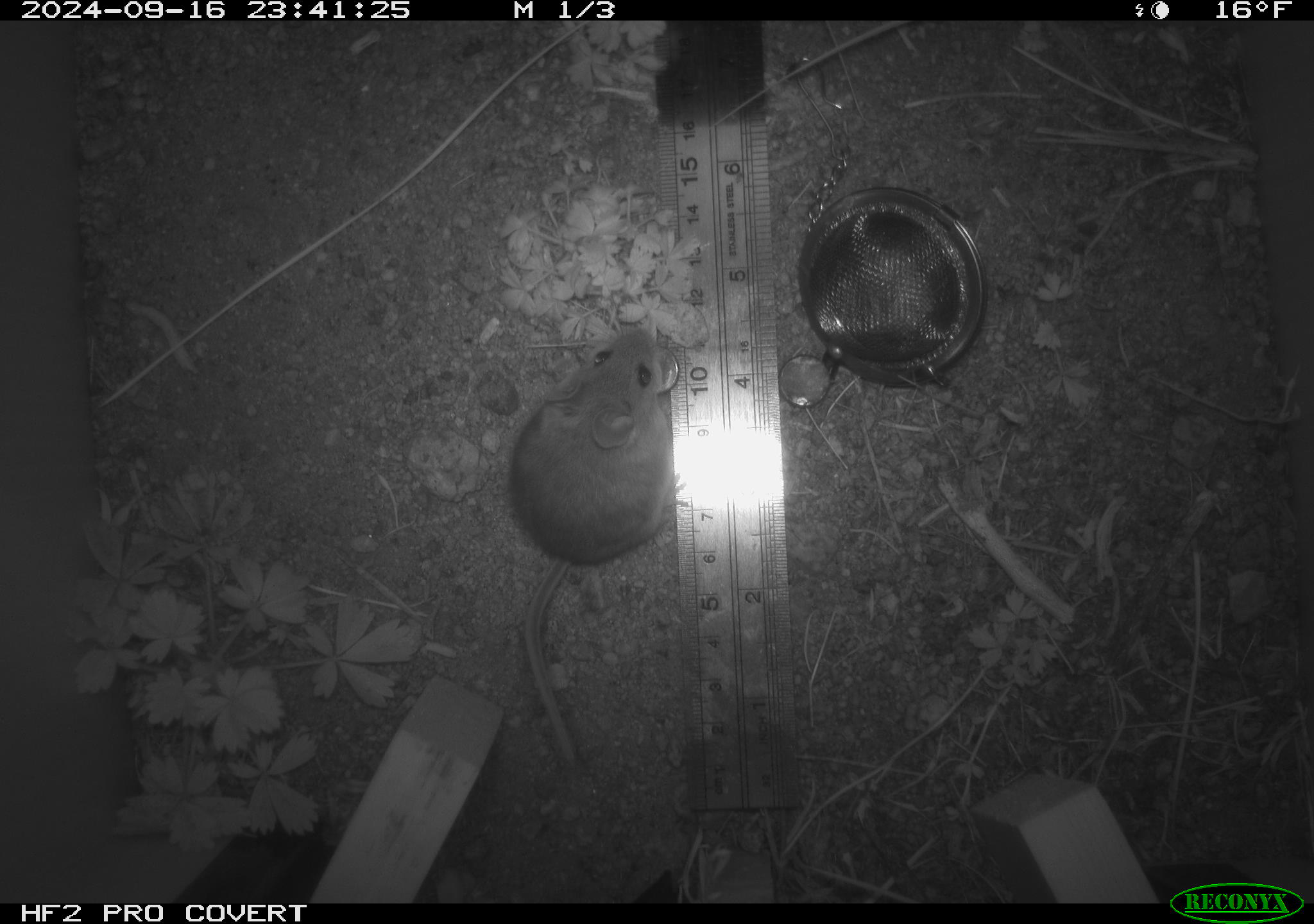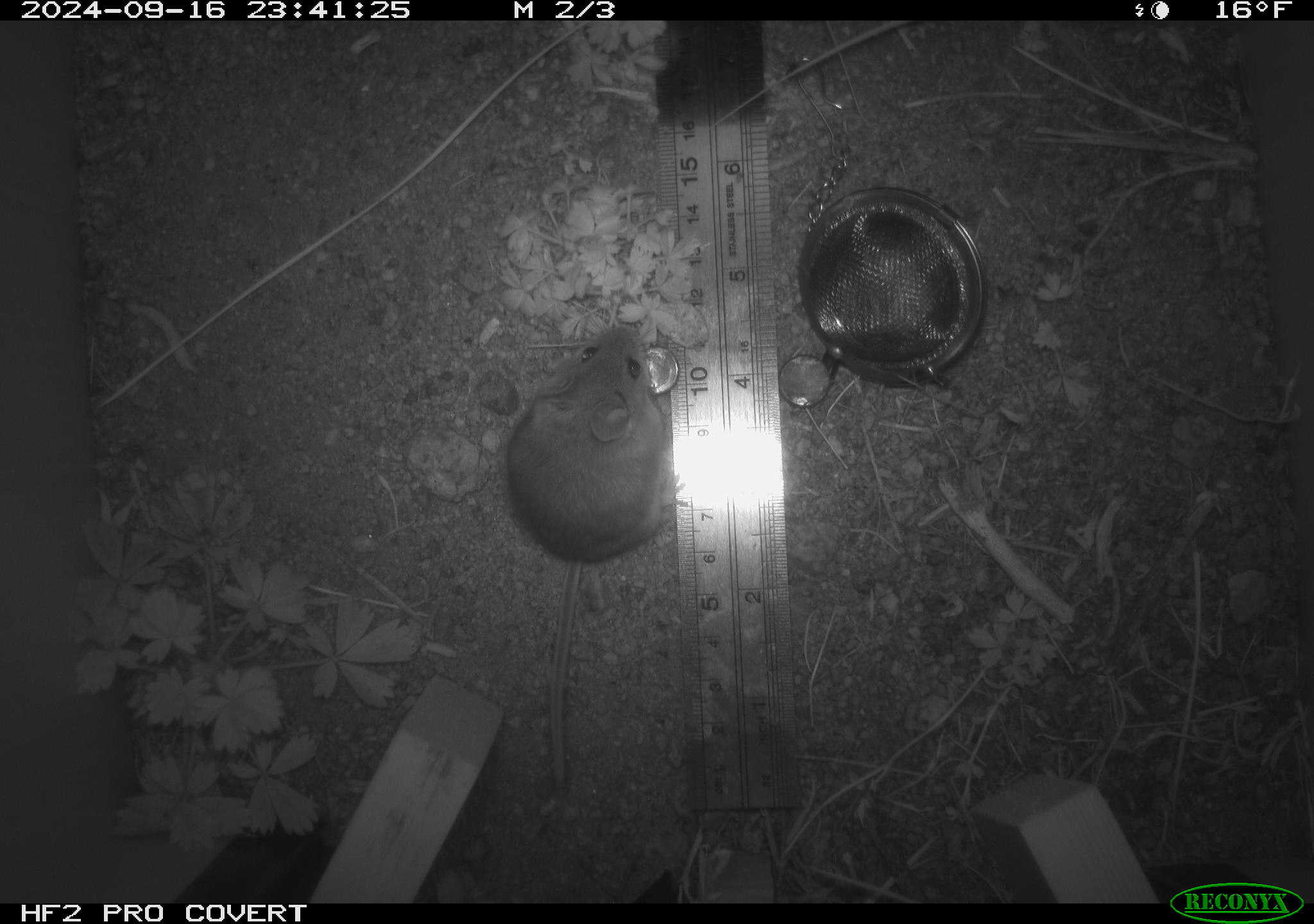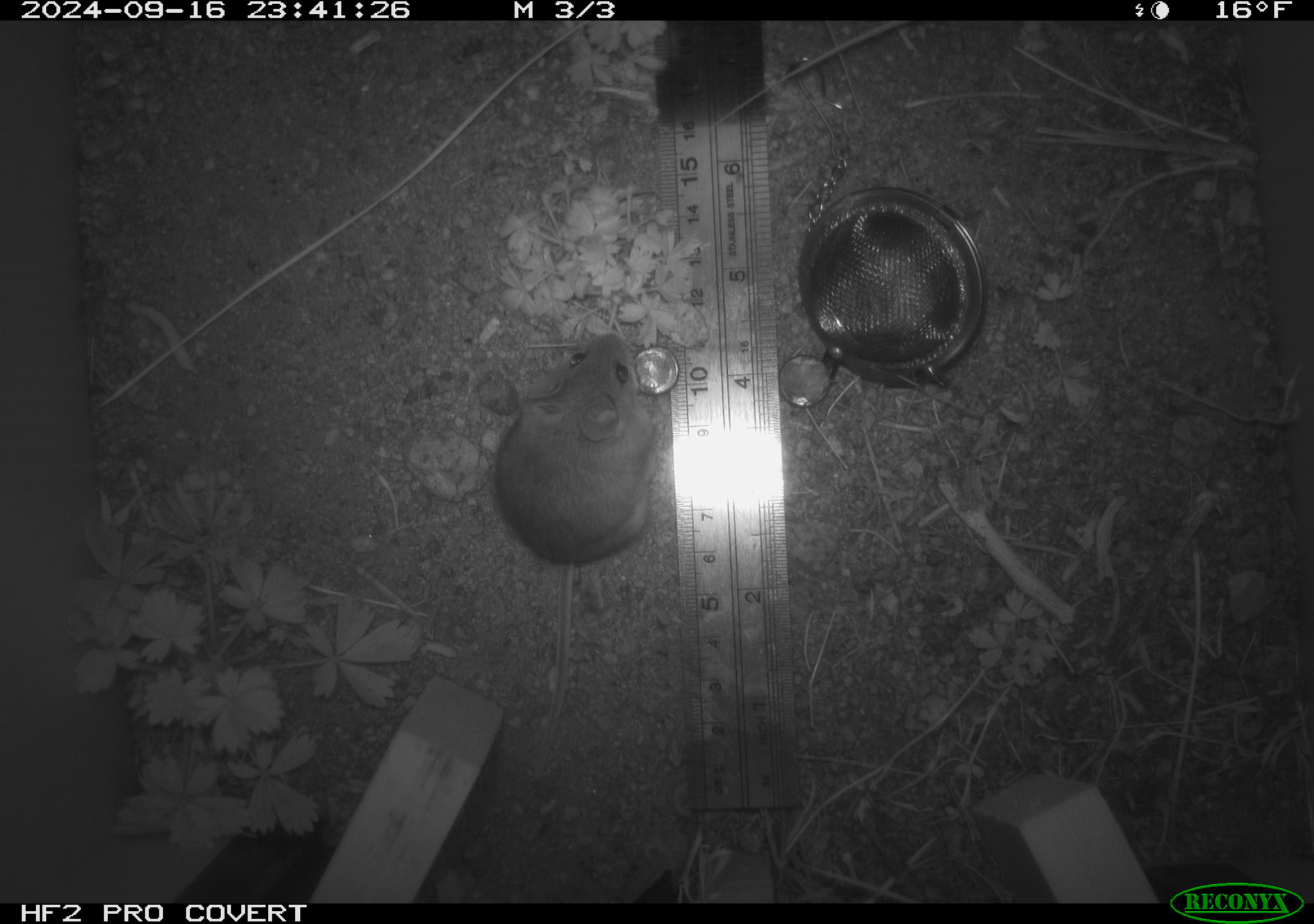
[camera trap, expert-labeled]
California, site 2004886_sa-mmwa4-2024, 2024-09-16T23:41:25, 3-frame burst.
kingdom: Animalia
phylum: Chordata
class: Mammalia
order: Rodentia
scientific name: Rodentia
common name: mouse species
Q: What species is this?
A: Mouse species (Rodentia).